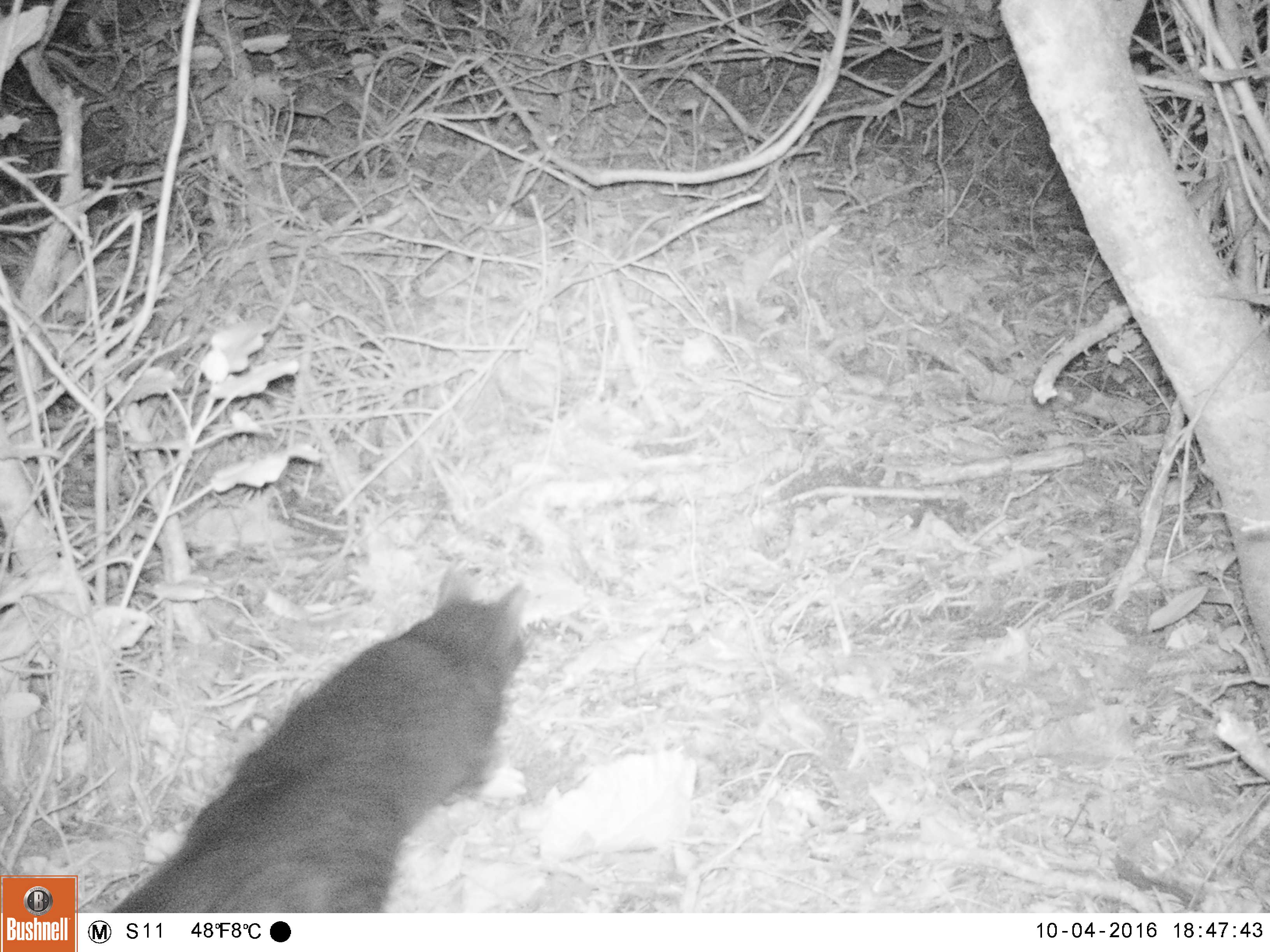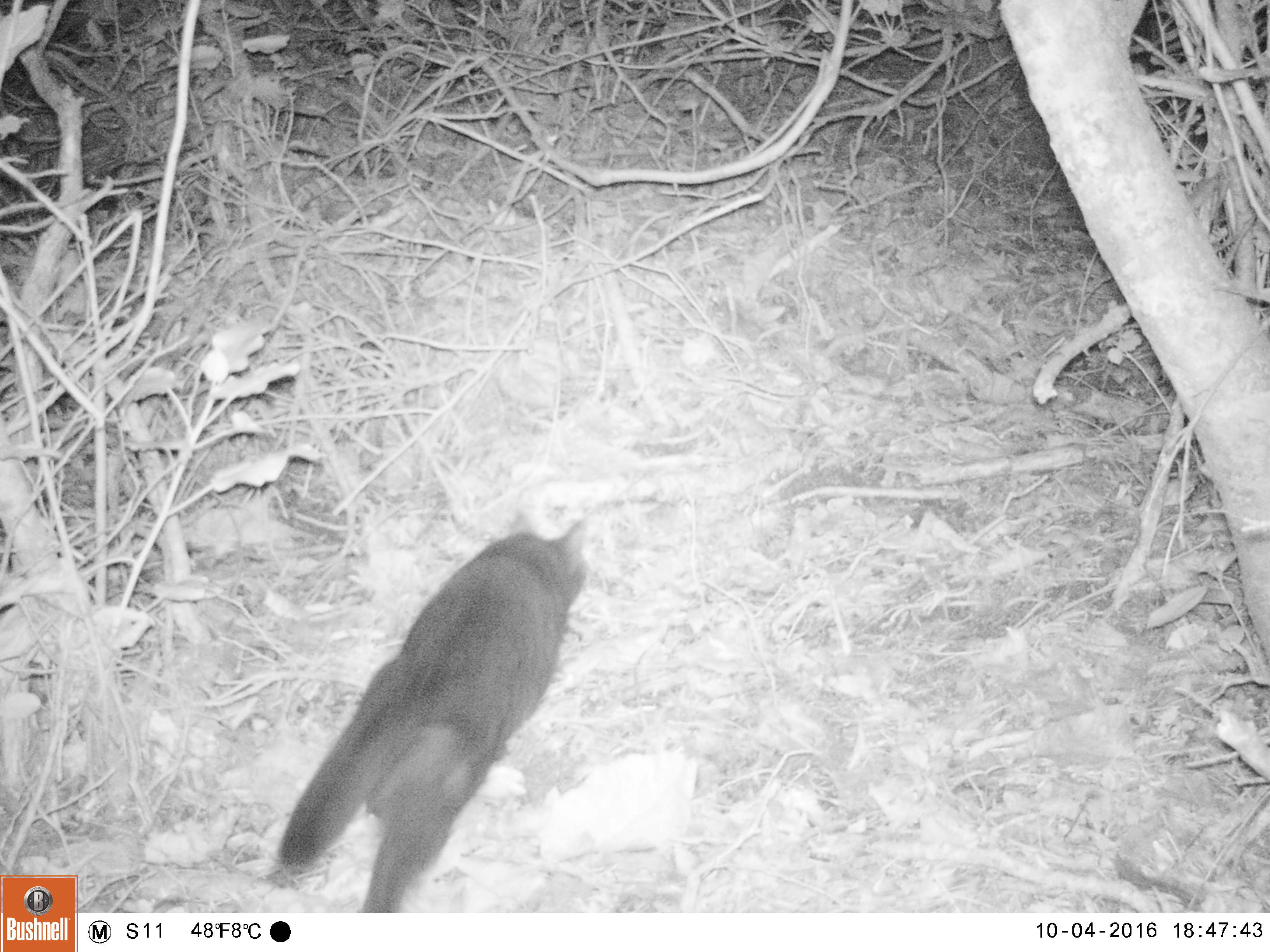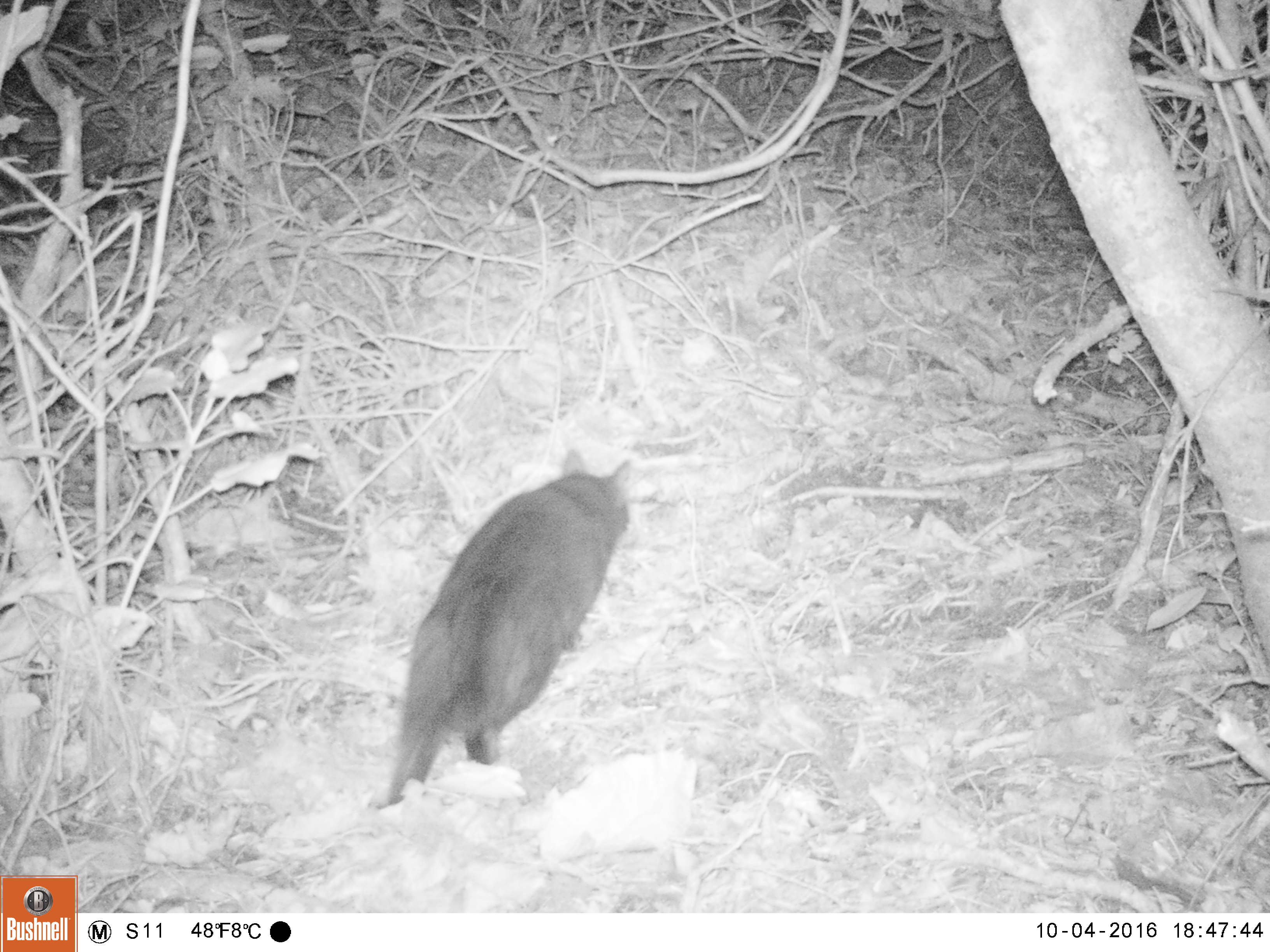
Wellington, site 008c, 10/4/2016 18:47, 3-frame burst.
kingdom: Animalia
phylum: Chordata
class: Mammalia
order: Carnivora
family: Felidae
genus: Felis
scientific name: Felis catus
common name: cat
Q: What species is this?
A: Cat (Felis catus).